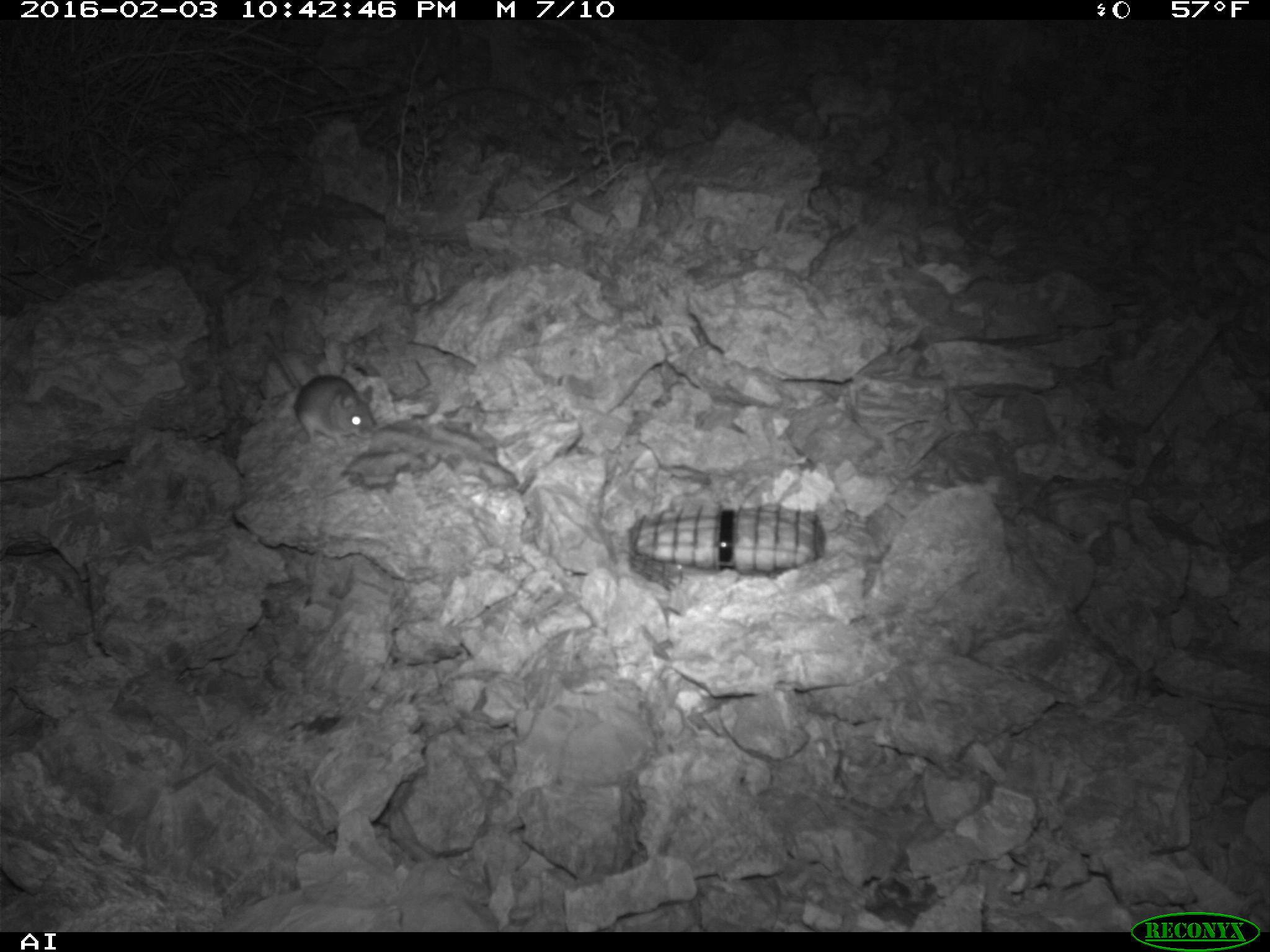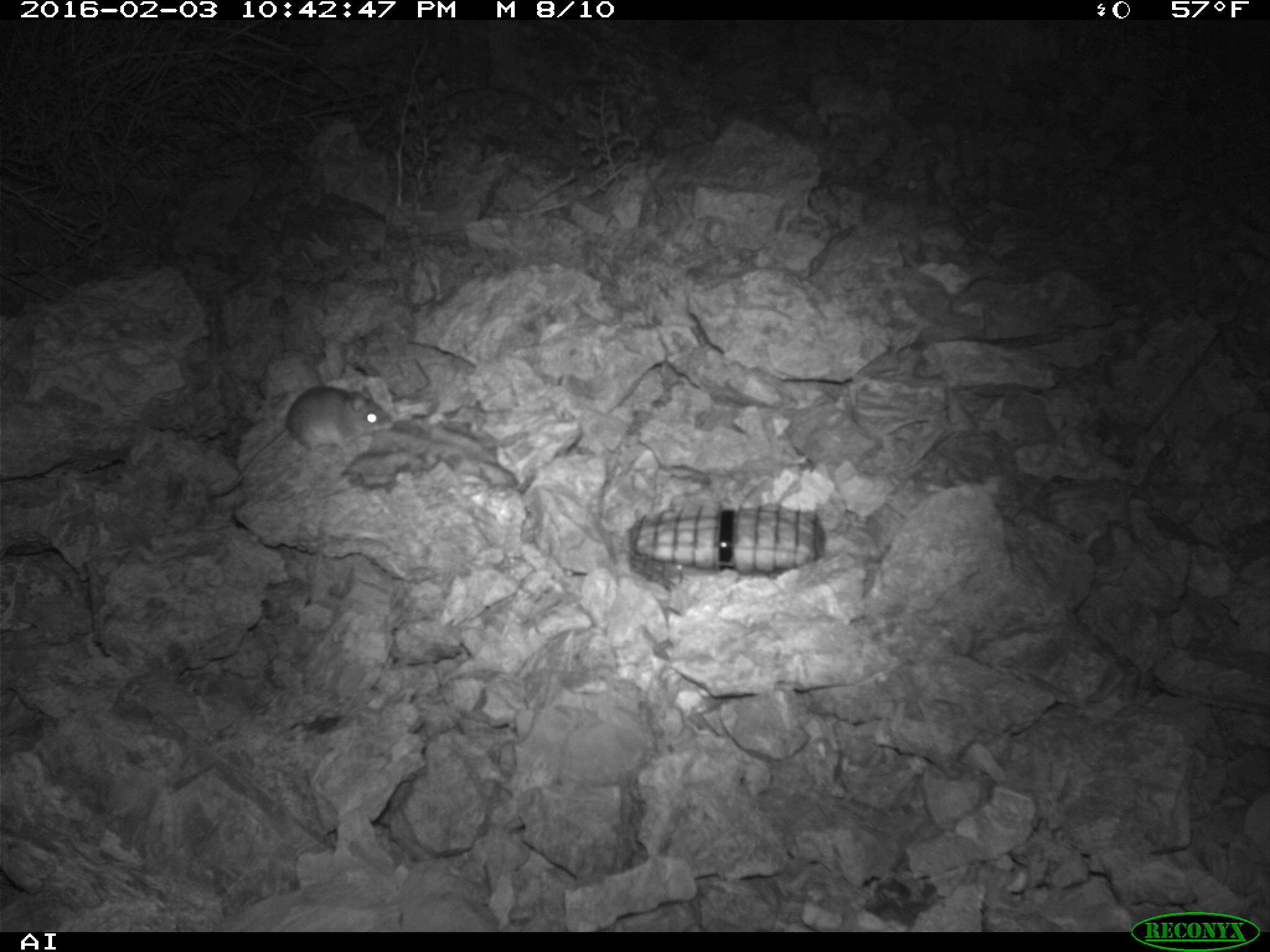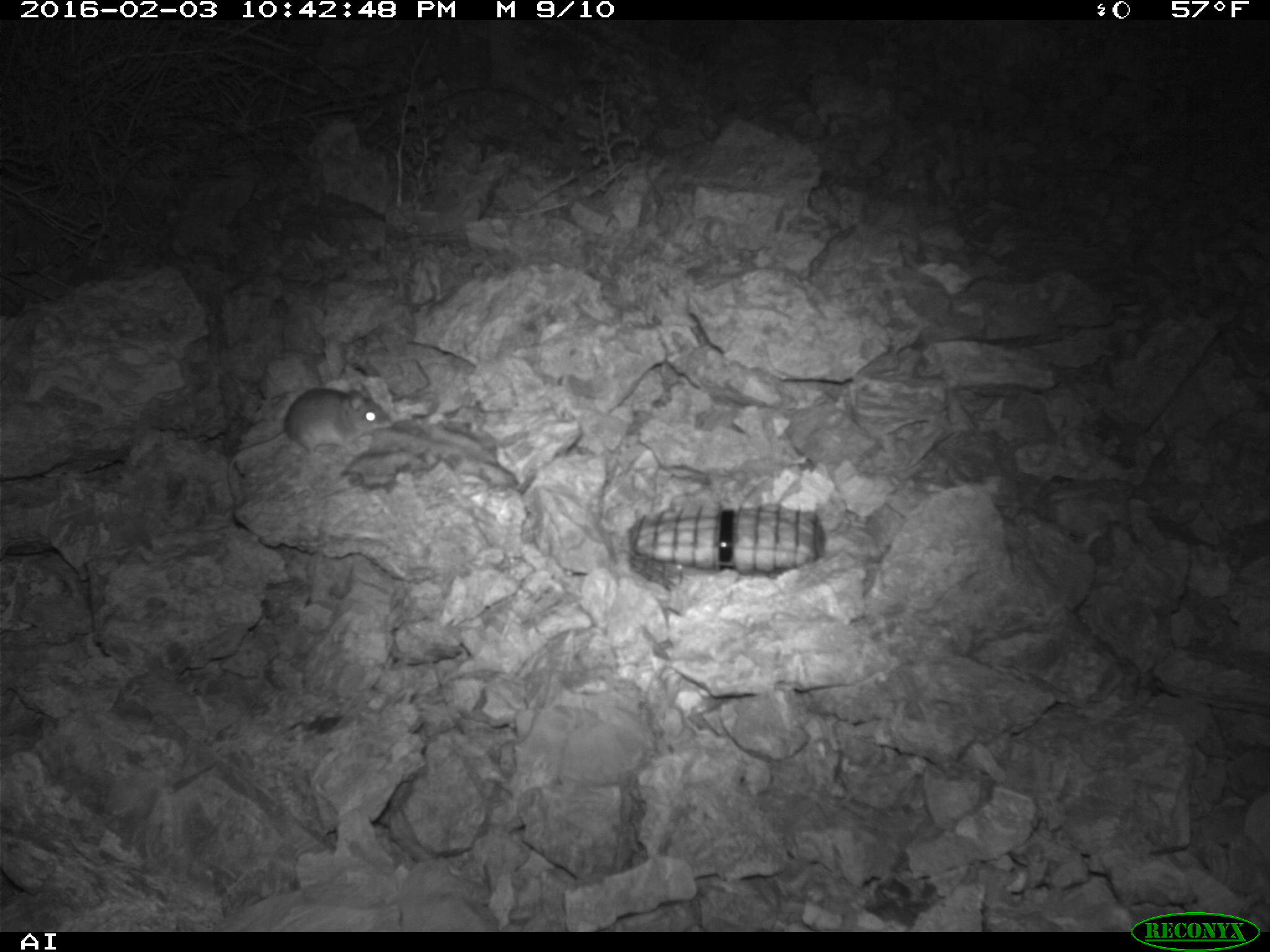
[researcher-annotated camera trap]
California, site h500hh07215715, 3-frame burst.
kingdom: Animalia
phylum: Chordata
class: Mammalia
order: Rodentia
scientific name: Rodentia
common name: rodent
Rodent (Rodentia).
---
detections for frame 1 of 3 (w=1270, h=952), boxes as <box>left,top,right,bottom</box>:
rodent: <box>262,331,379,447</box>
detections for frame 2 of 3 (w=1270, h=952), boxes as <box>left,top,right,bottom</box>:
rodent: <box>206,386,393,496</box>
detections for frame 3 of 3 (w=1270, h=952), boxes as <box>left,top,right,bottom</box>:
rodent: <box>226,382,393,503</box>